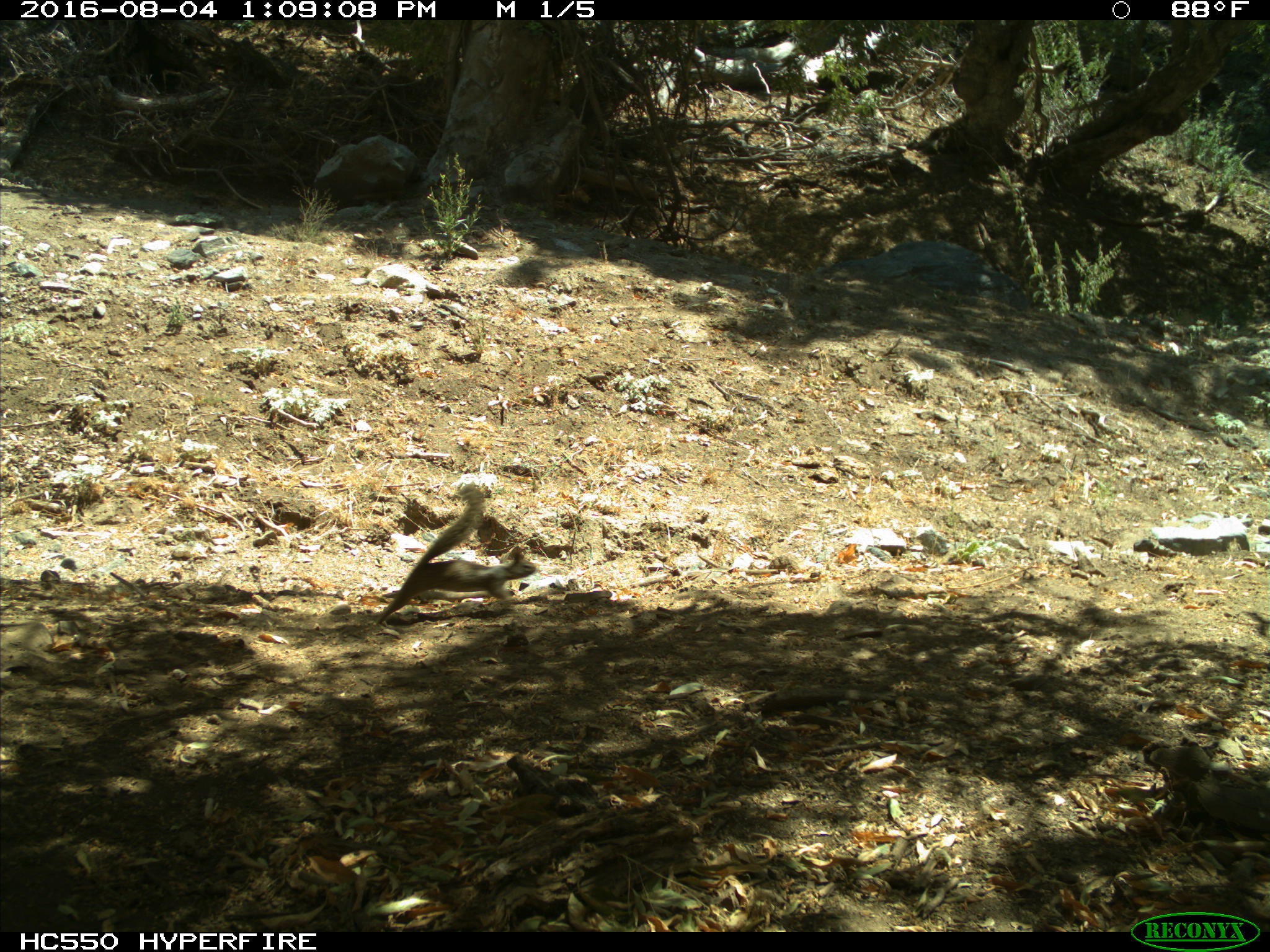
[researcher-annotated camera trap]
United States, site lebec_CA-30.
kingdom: Animalia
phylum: Chordata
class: Mammalia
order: Rodentia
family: Sciuridae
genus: Otospermophilus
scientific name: Otospermophilus beecheyi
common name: california ground squirrel